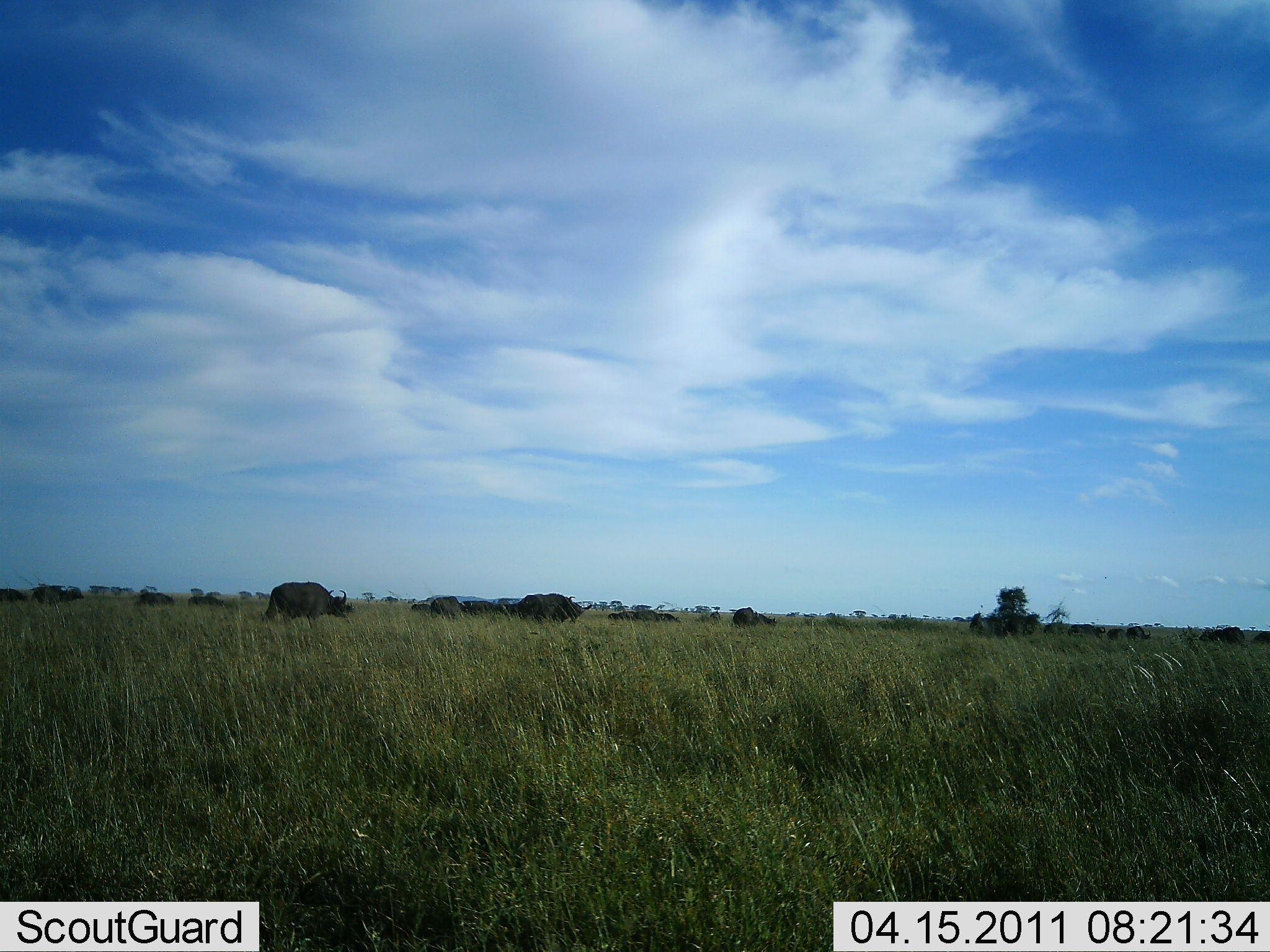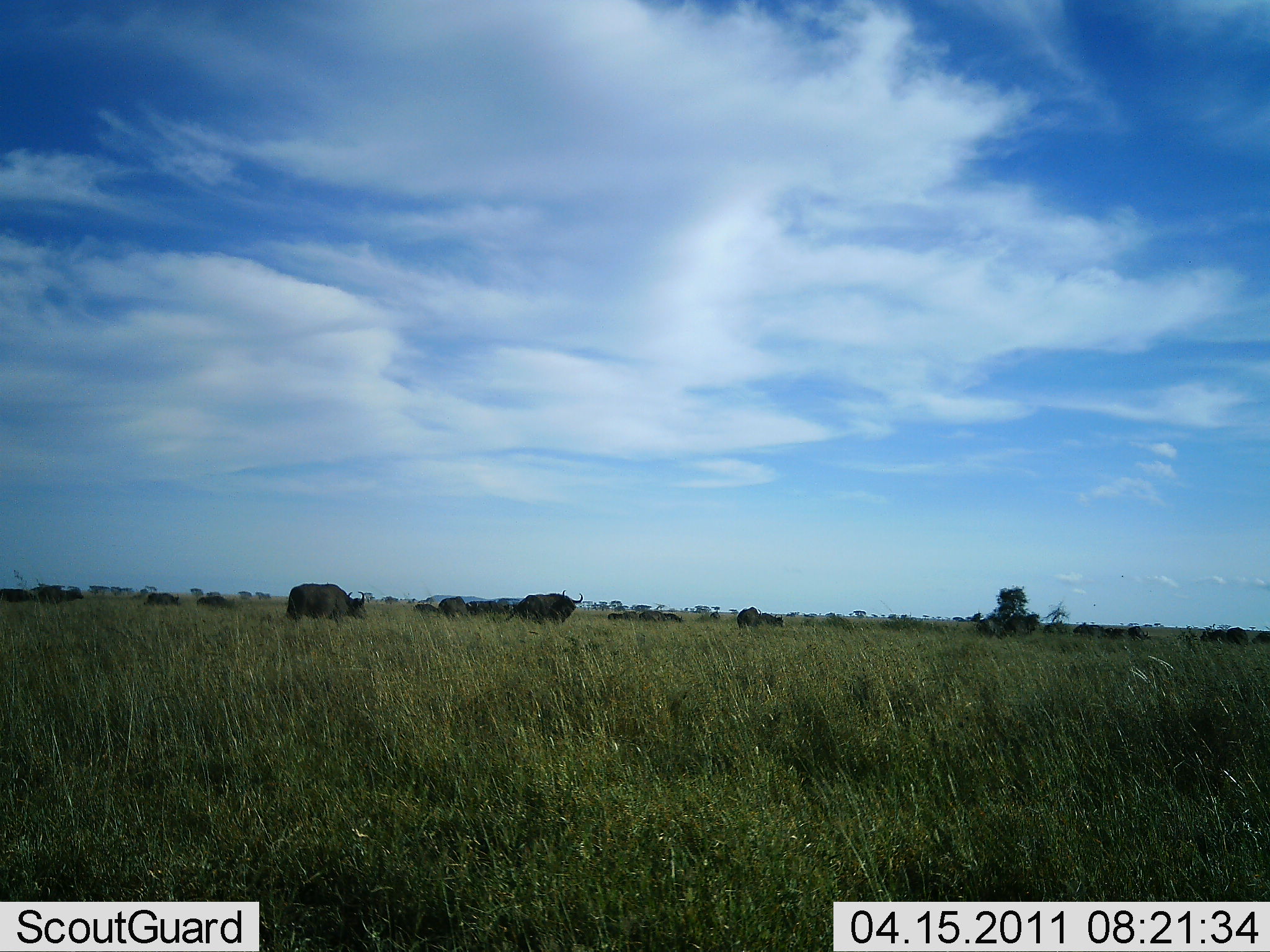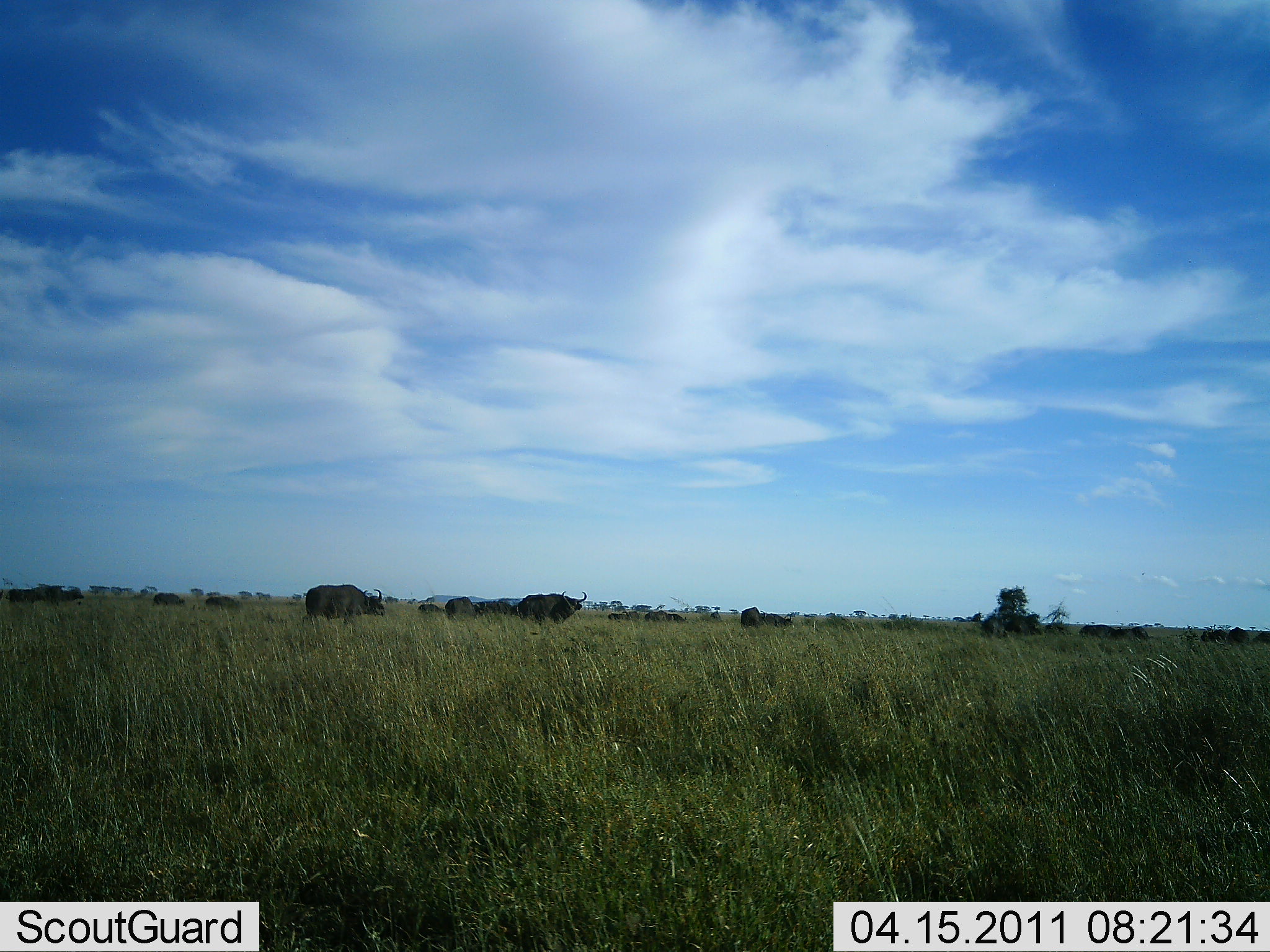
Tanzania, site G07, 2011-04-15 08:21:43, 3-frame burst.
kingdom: Animalia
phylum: Chordata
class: Mammalia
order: Artiodactyla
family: Bovidae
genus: Syncerus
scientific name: Syncerus caffer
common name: cape buffalo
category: buffalo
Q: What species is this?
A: Buffalo (cape buffalo) (Syncerus caffer).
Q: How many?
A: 11-50.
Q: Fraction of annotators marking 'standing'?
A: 40%.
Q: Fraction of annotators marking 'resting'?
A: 20%.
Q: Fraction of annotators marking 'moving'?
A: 60%.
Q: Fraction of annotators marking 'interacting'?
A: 0%.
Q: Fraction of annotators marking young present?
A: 0%.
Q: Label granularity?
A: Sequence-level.